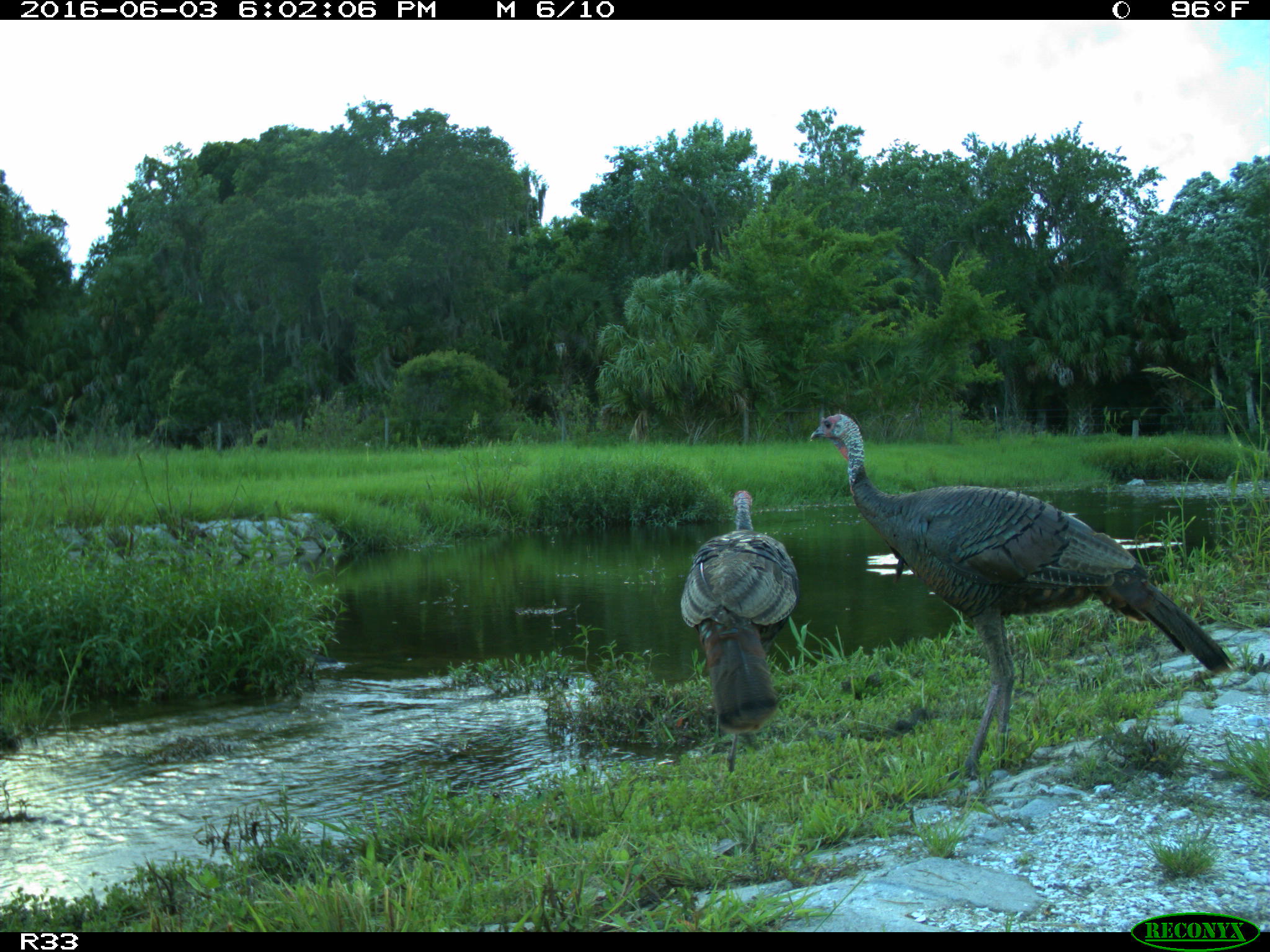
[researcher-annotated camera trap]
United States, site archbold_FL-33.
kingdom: Animalia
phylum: Chordata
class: Aves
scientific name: Aves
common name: birds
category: unidentified bird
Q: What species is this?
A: Unidentified bird (birds) (Aves).